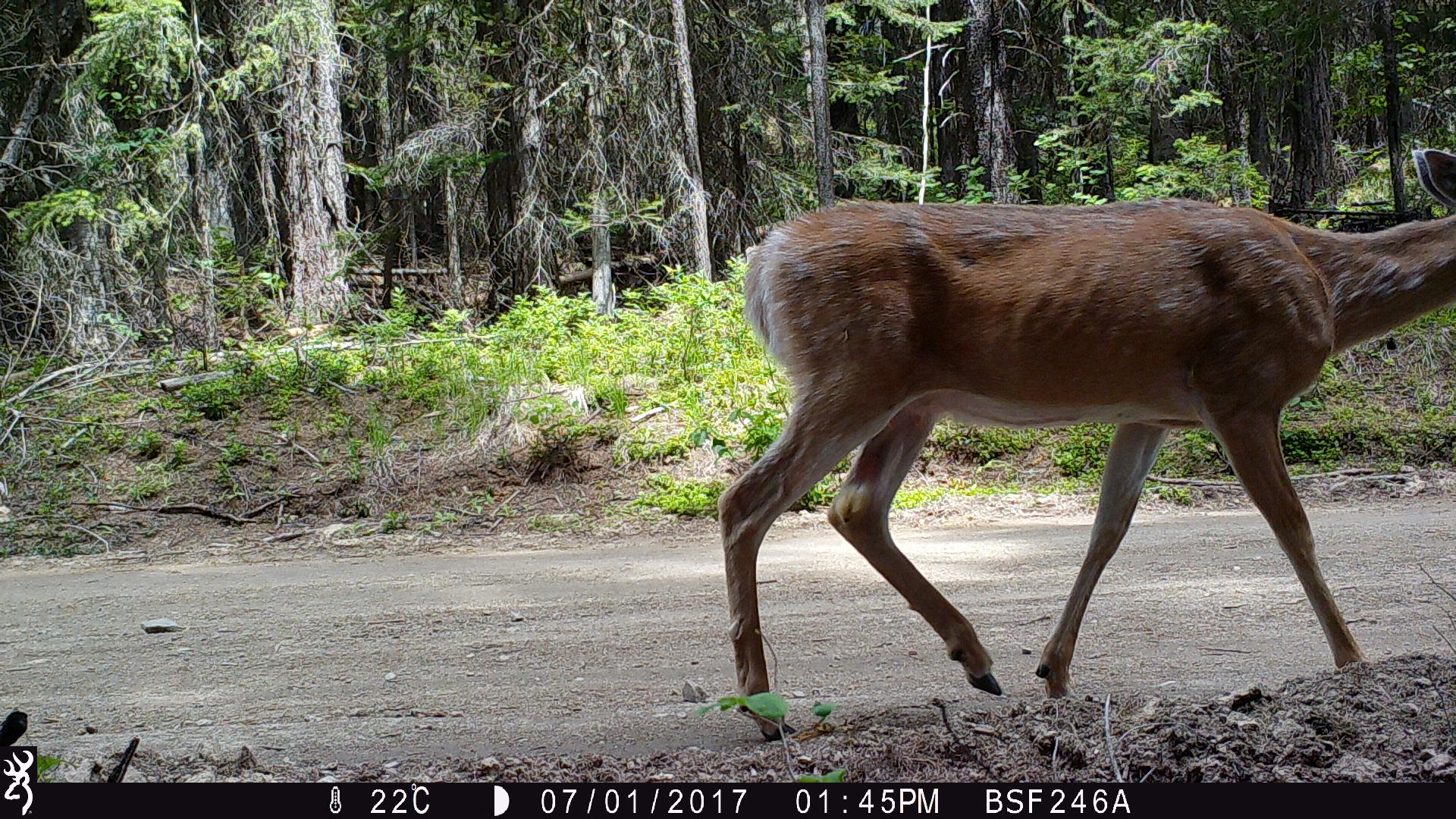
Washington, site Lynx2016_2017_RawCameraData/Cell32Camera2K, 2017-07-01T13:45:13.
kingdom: Animalia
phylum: Chordata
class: Mammalia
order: Artiodactyla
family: Cervidae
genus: Odocoileus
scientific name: Odocoileus virginianus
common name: white-tailed deer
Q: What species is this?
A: Odocoileus virginianus (white-tailed deer).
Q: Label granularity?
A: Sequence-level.